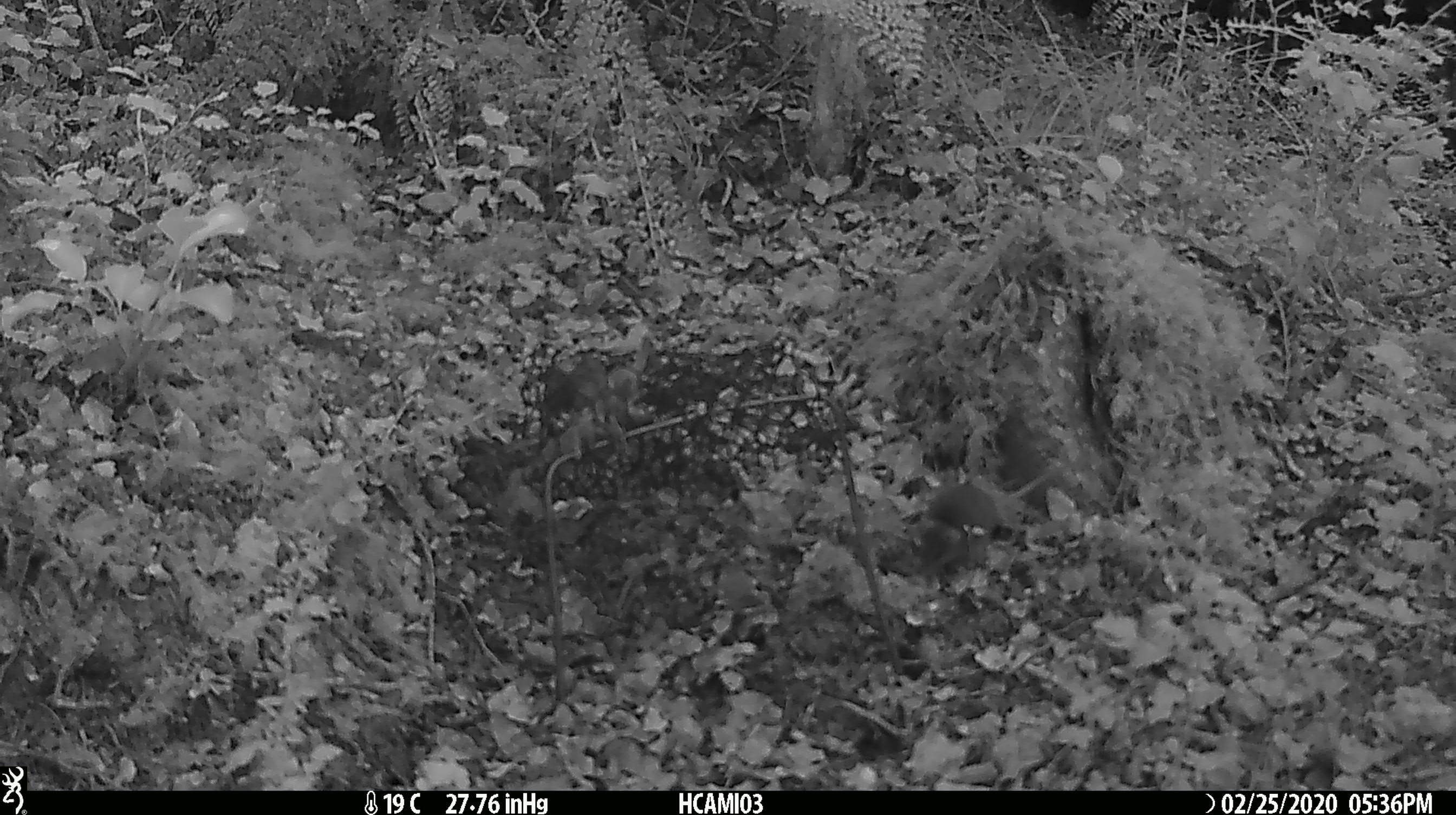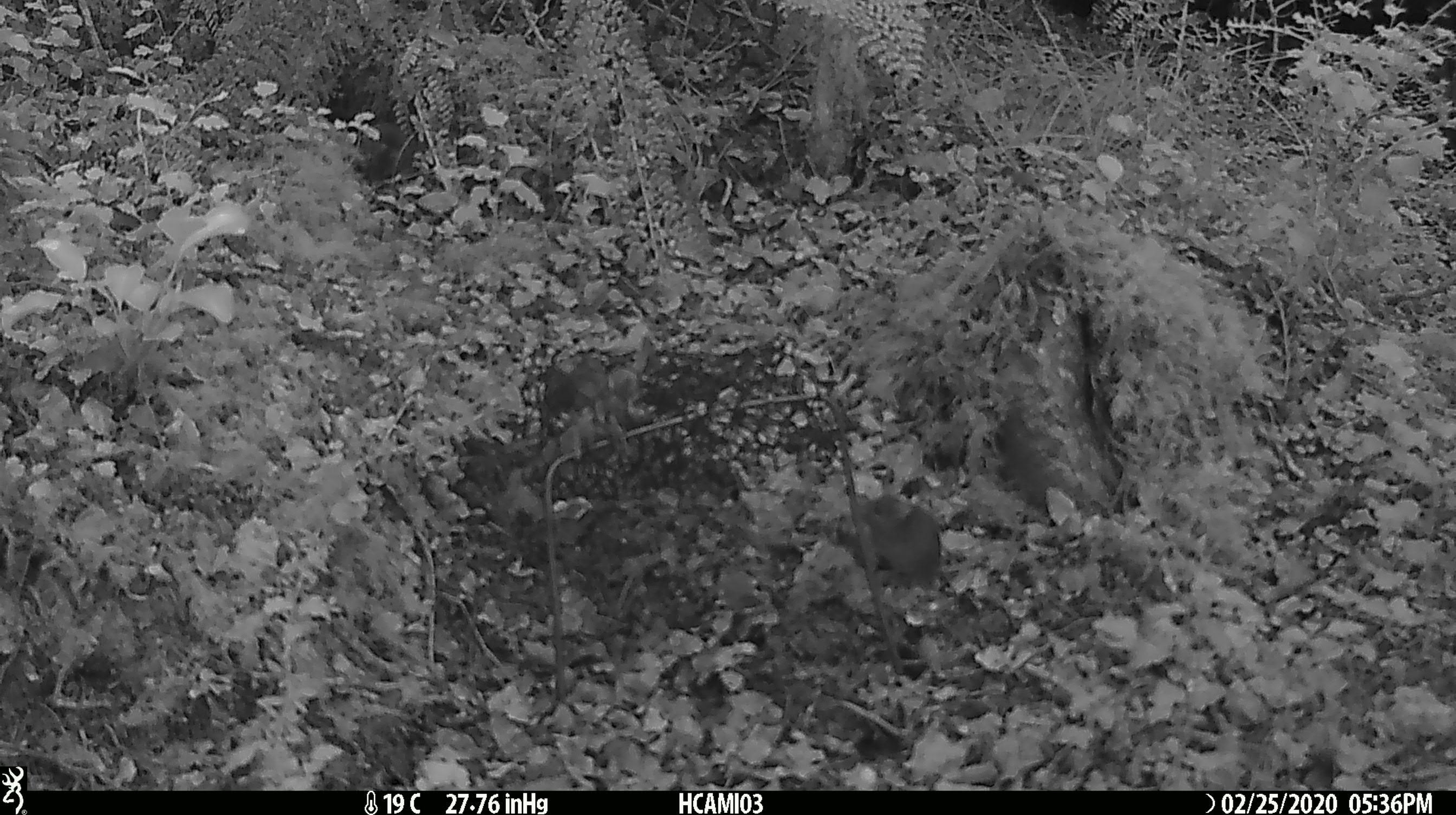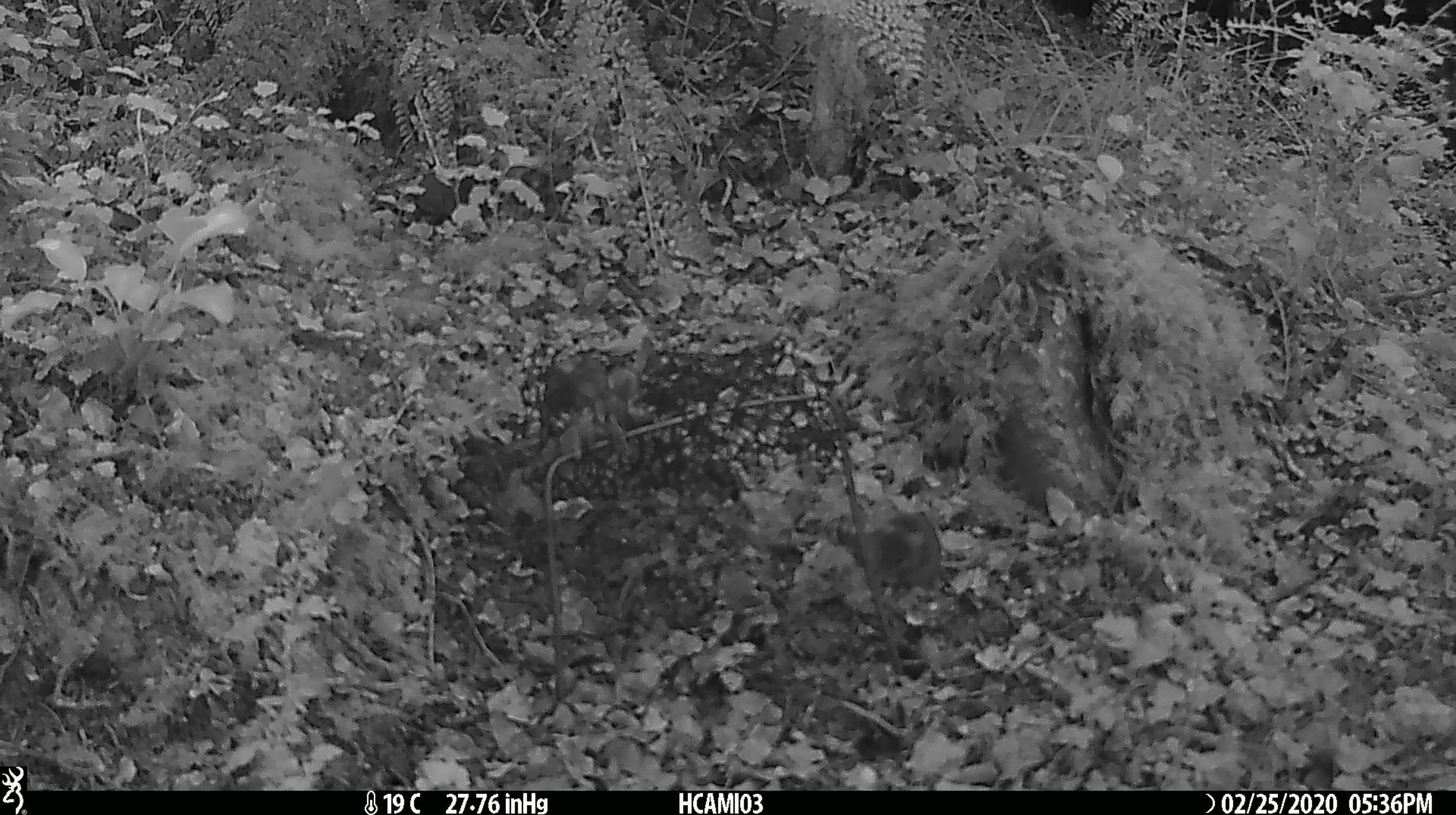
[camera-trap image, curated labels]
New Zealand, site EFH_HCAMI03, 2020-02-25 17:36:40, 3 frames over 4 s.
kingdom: Animalia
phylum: Chordata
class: Mammalia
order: Rodentia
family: Muridae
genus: Mus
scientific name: Mus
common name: mouse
Mouse (Mus).